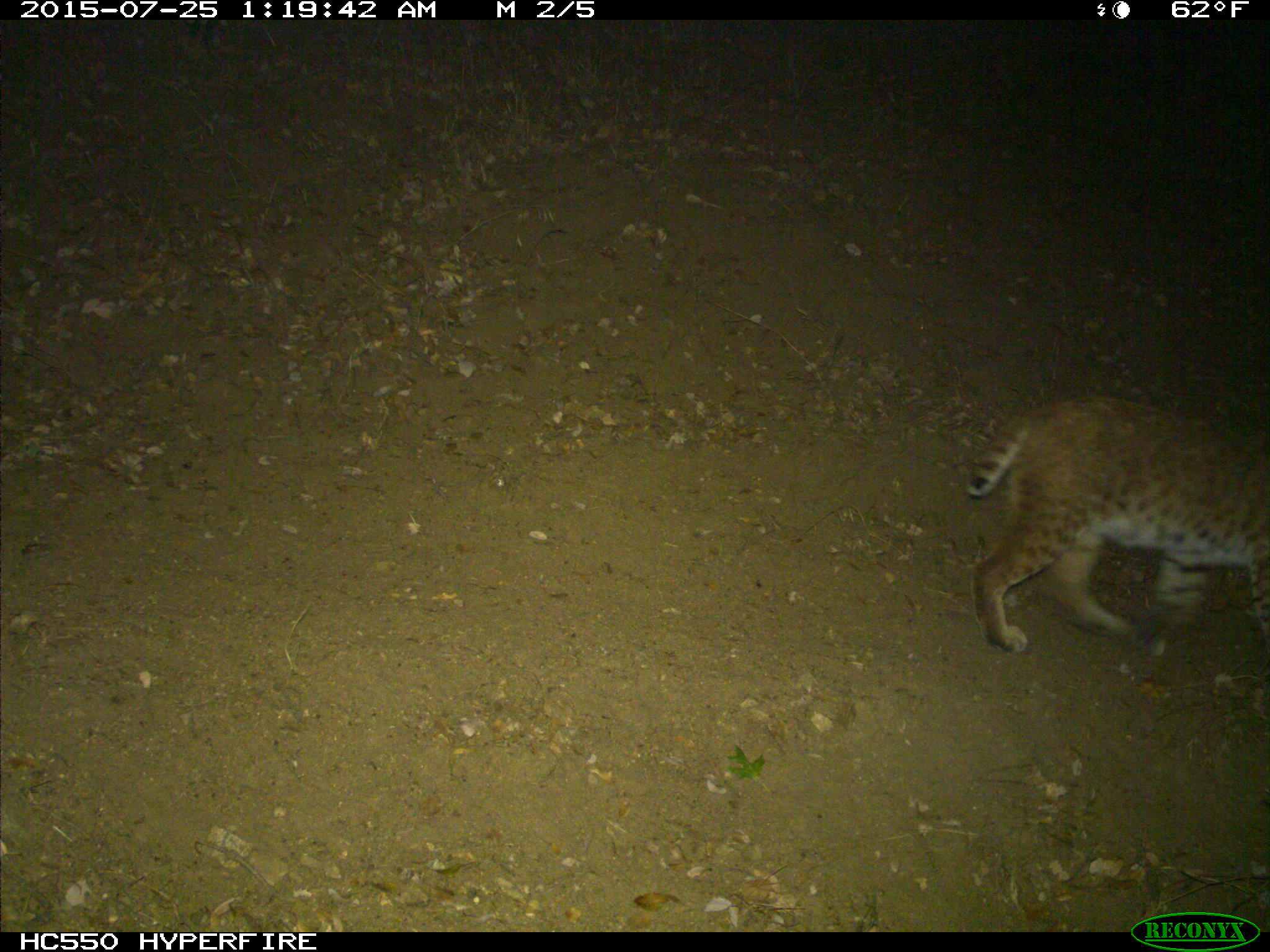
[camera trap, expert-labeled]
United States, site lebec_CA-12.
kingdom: Animalia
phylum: Chordata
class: Mammalia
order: Carnivora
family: Felidae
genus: Lynx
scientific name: Lynx rufus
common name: bobcat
Lynx rufus (bobcat).